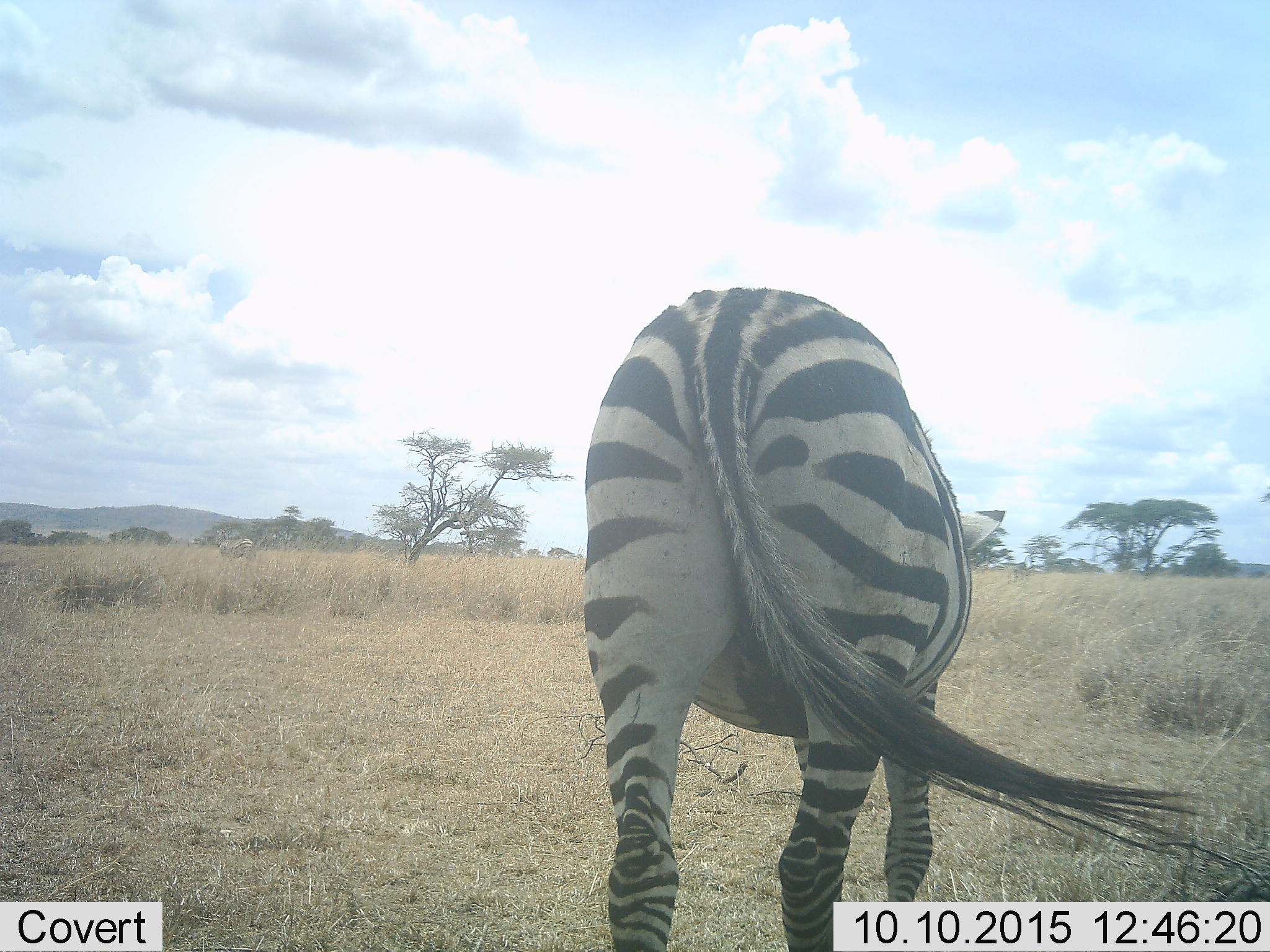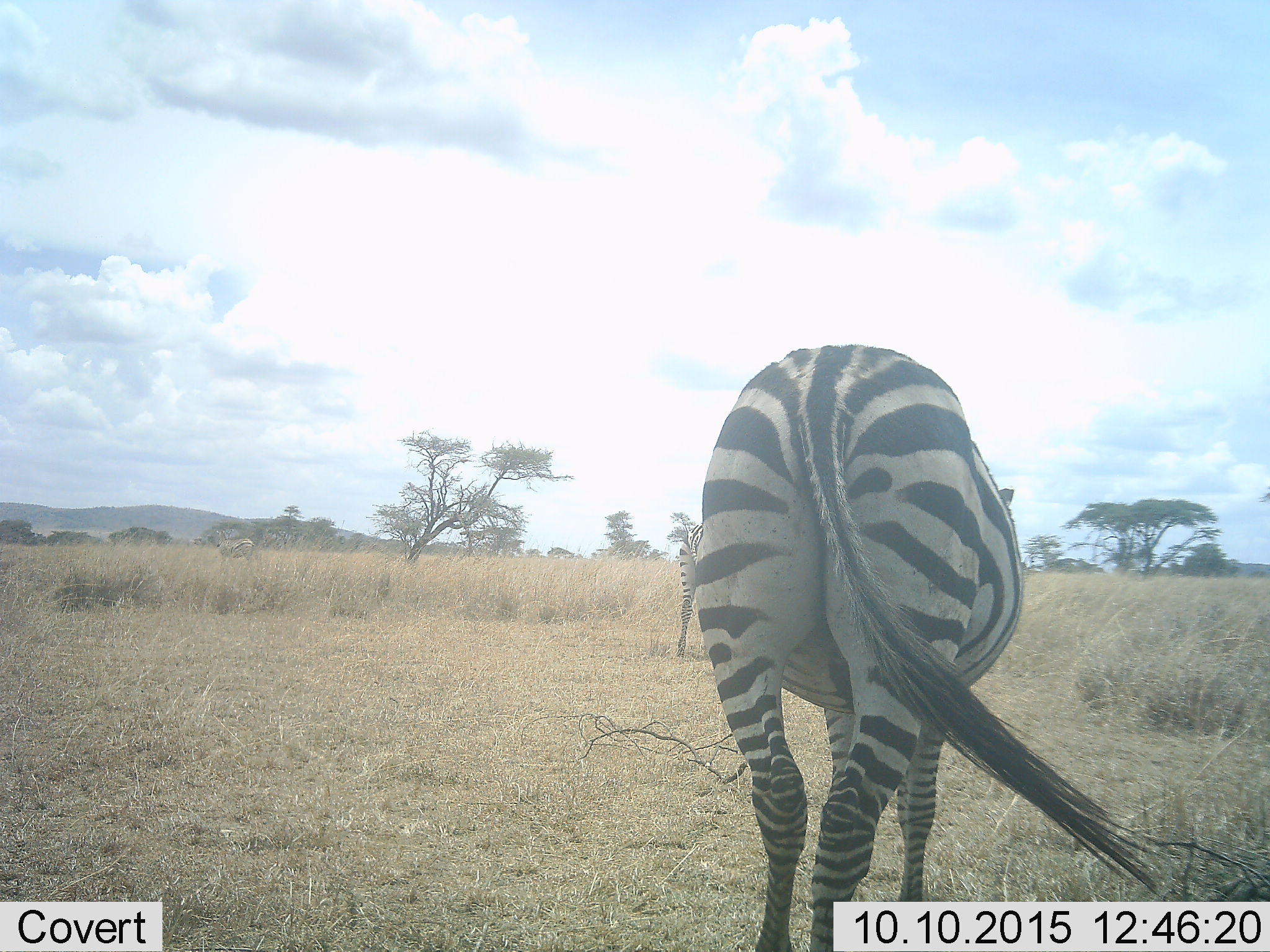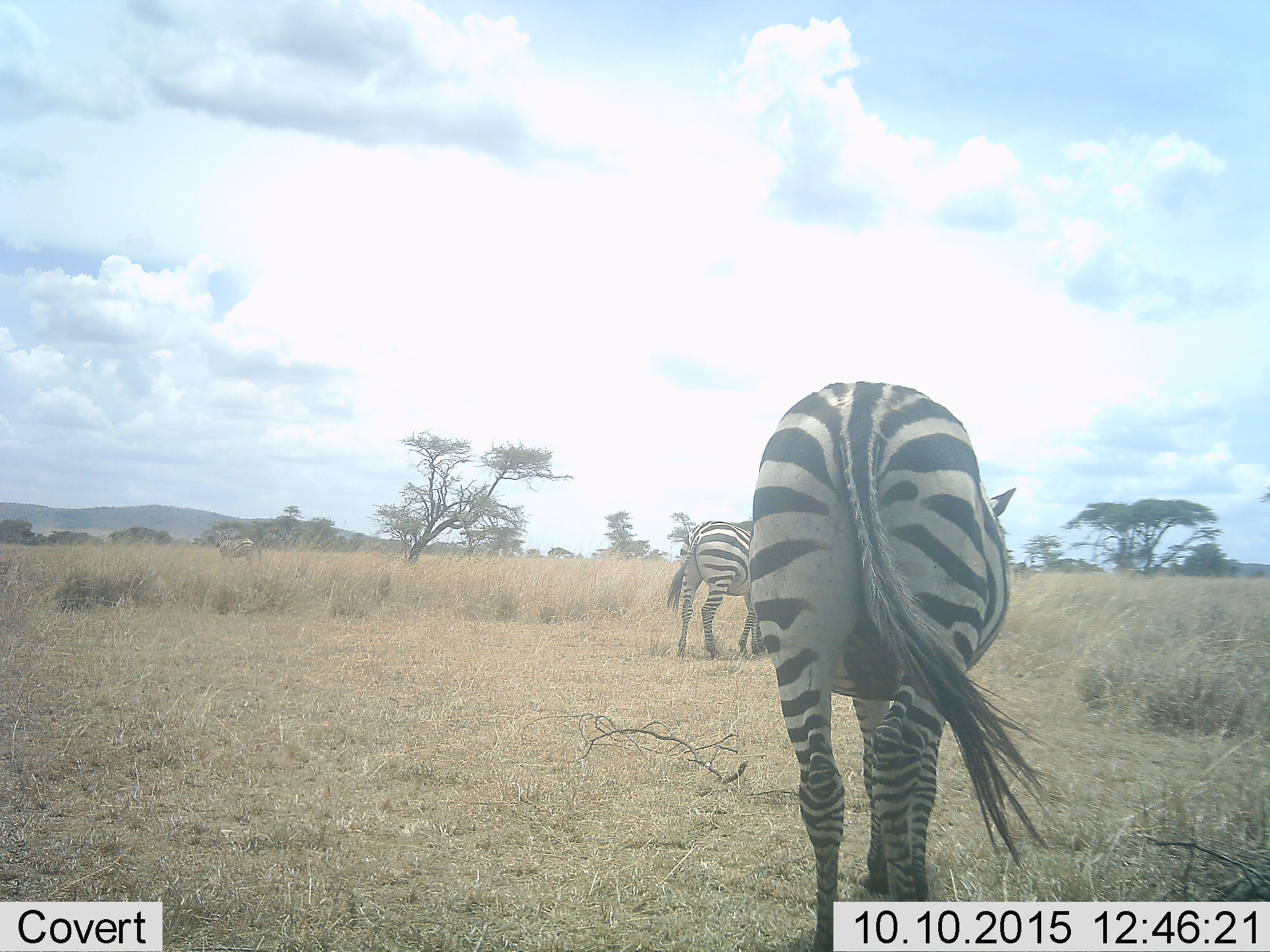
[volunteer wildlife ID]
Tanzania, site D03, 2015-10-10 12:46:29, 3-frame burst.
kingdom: Animalia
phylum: Chordata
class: Mammalia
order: Perissodactyla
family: Equidae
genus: Equus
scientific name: Equus quagga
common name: plains zebra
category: zebra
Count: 2.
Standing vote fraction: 58%.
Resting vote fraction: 0%.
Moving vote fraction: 79%.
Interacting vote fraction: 0%.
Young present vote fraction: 5%.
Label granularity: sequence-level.